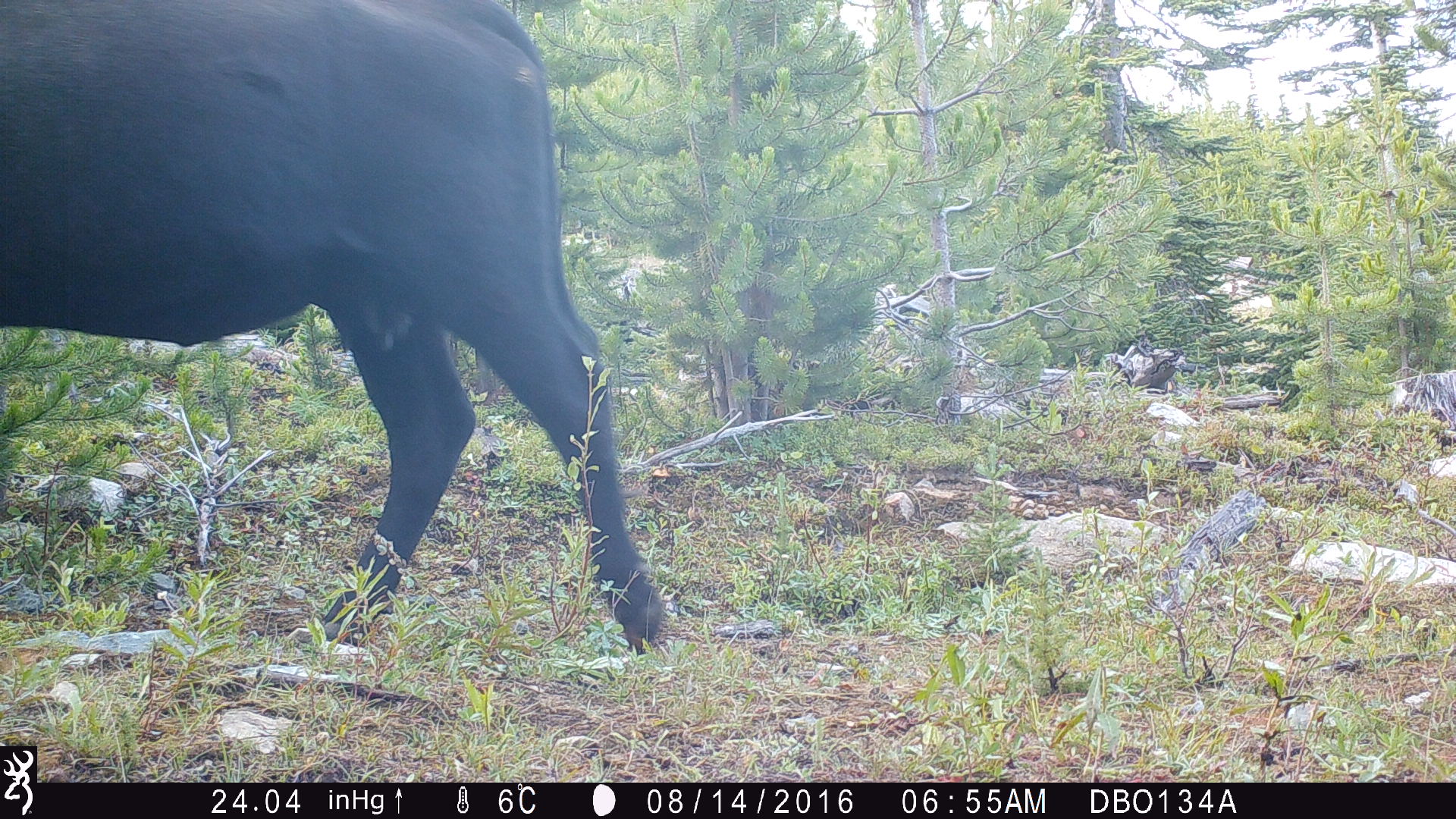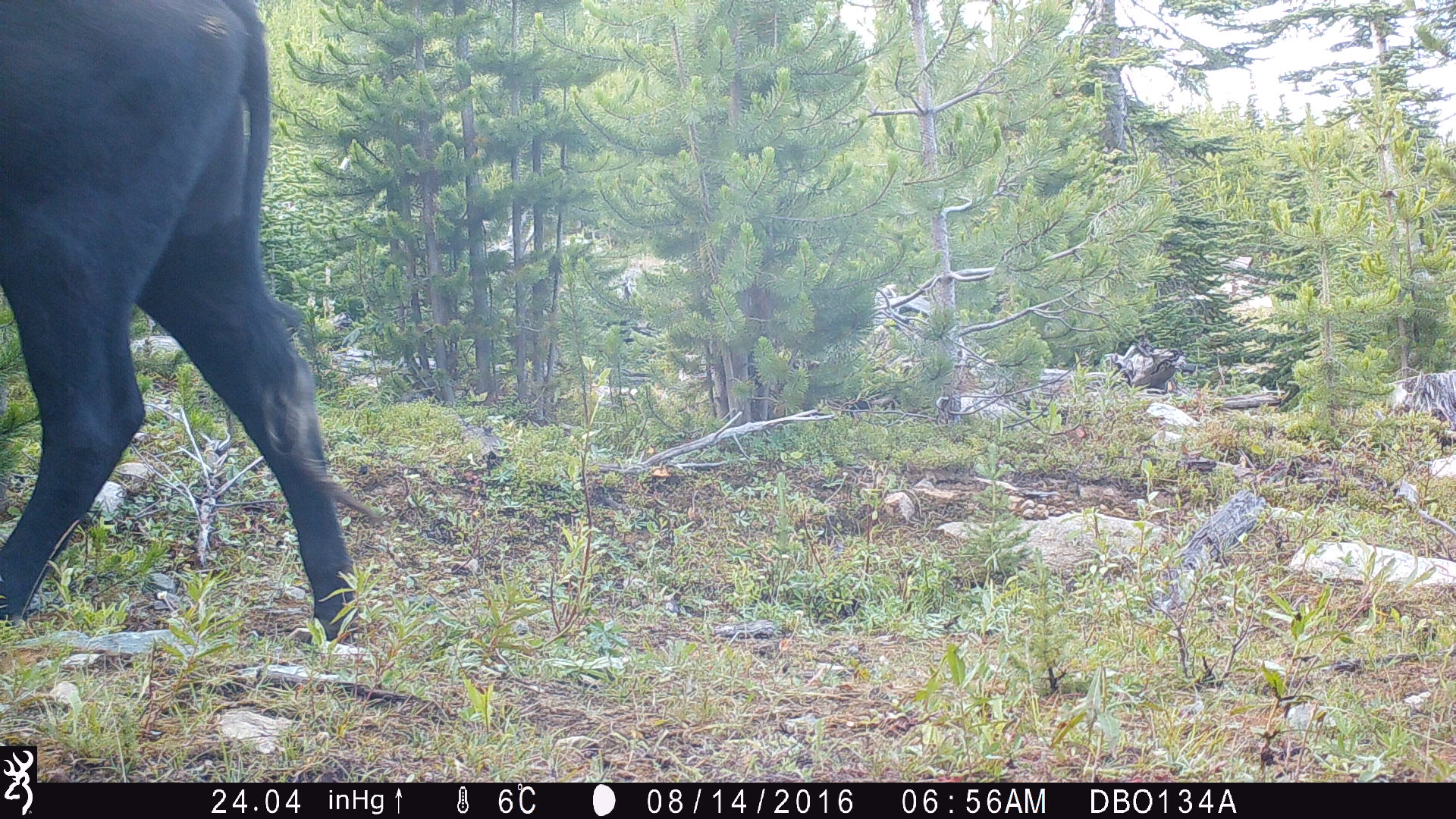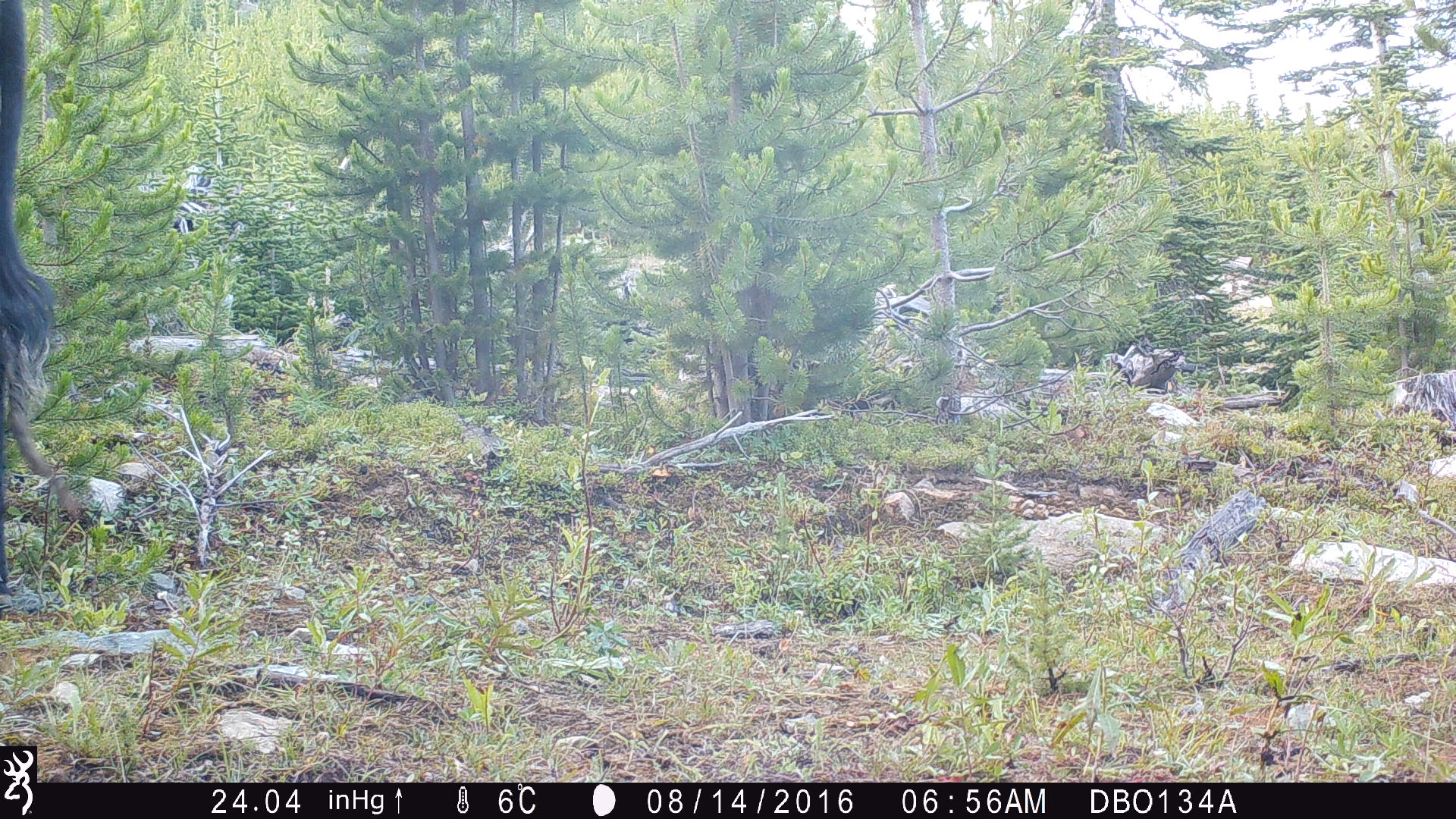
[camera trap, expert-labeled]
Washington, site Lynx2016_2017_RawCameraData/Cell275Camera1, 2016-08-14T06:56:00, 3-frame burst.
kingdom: Animalia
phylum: Chordata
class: Mammalia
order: Artiodactyla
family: Bovidae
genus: Bos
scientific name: Bos taurus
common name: domestic cattle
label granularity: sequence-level